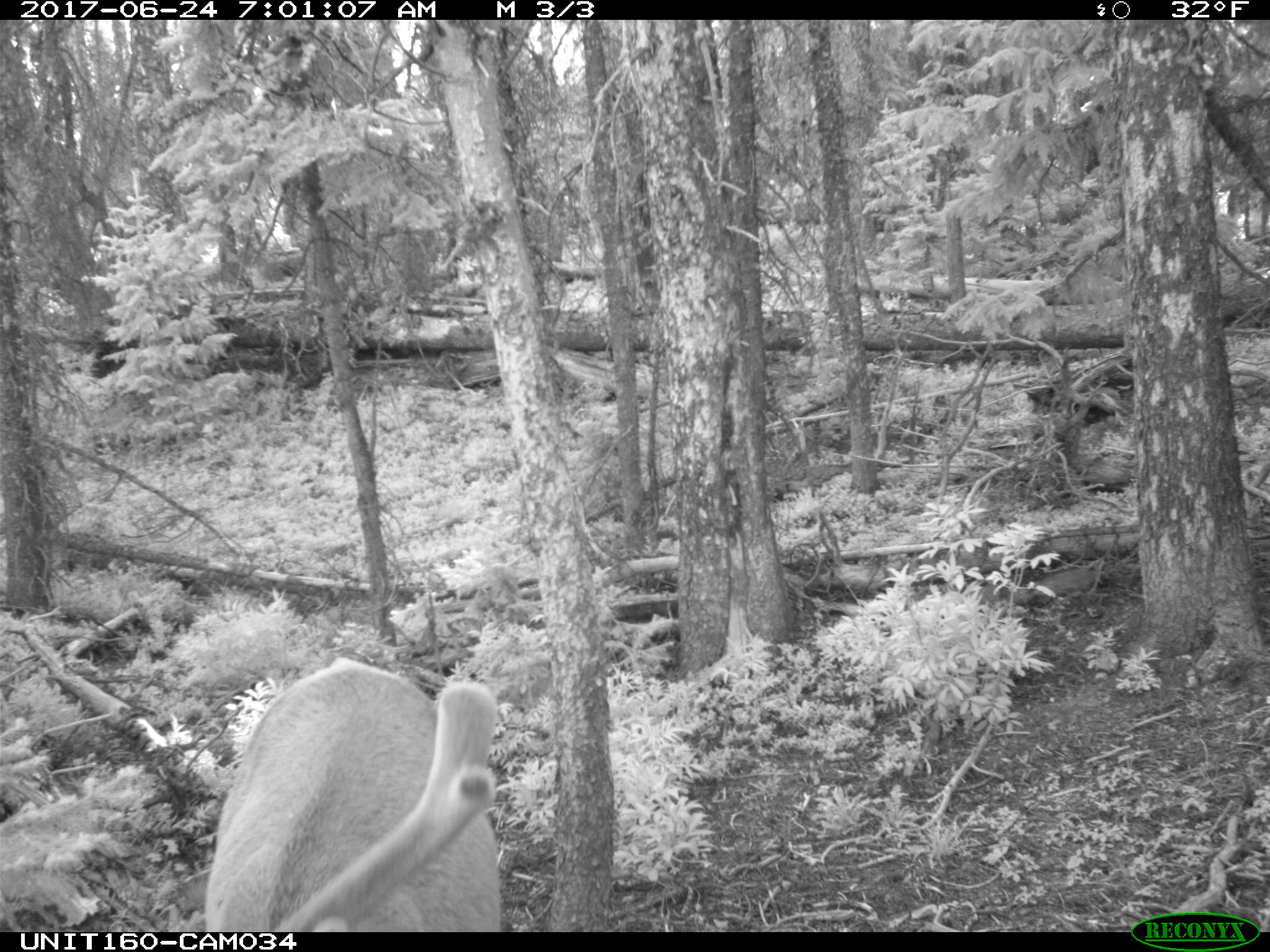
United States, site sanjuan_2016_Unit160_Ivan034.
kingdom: Animalia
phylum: Chordata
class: Mammalia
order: Artiodactyla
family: Cervidae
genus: Cervus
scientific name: Cervus elaphus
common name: red deer